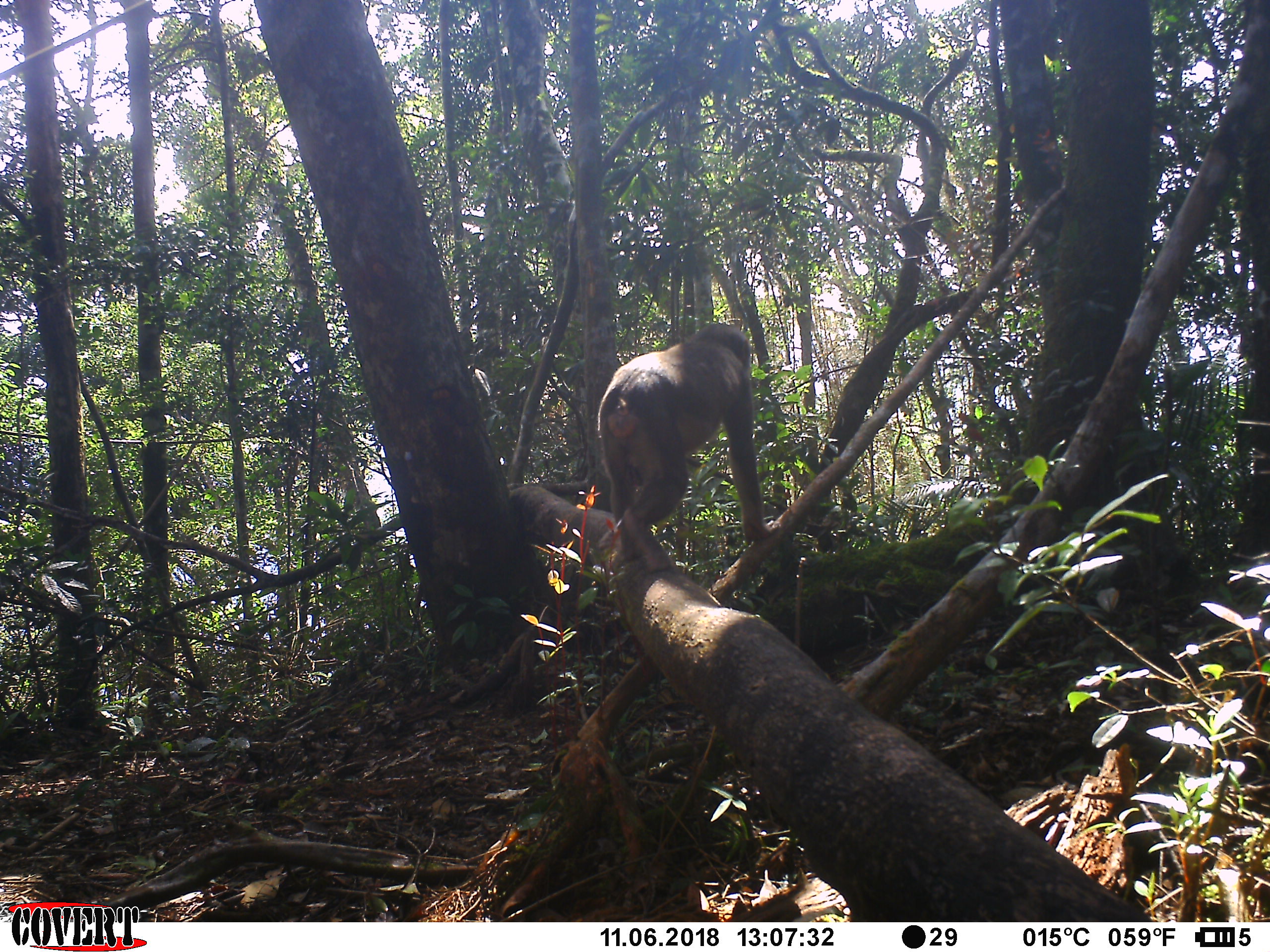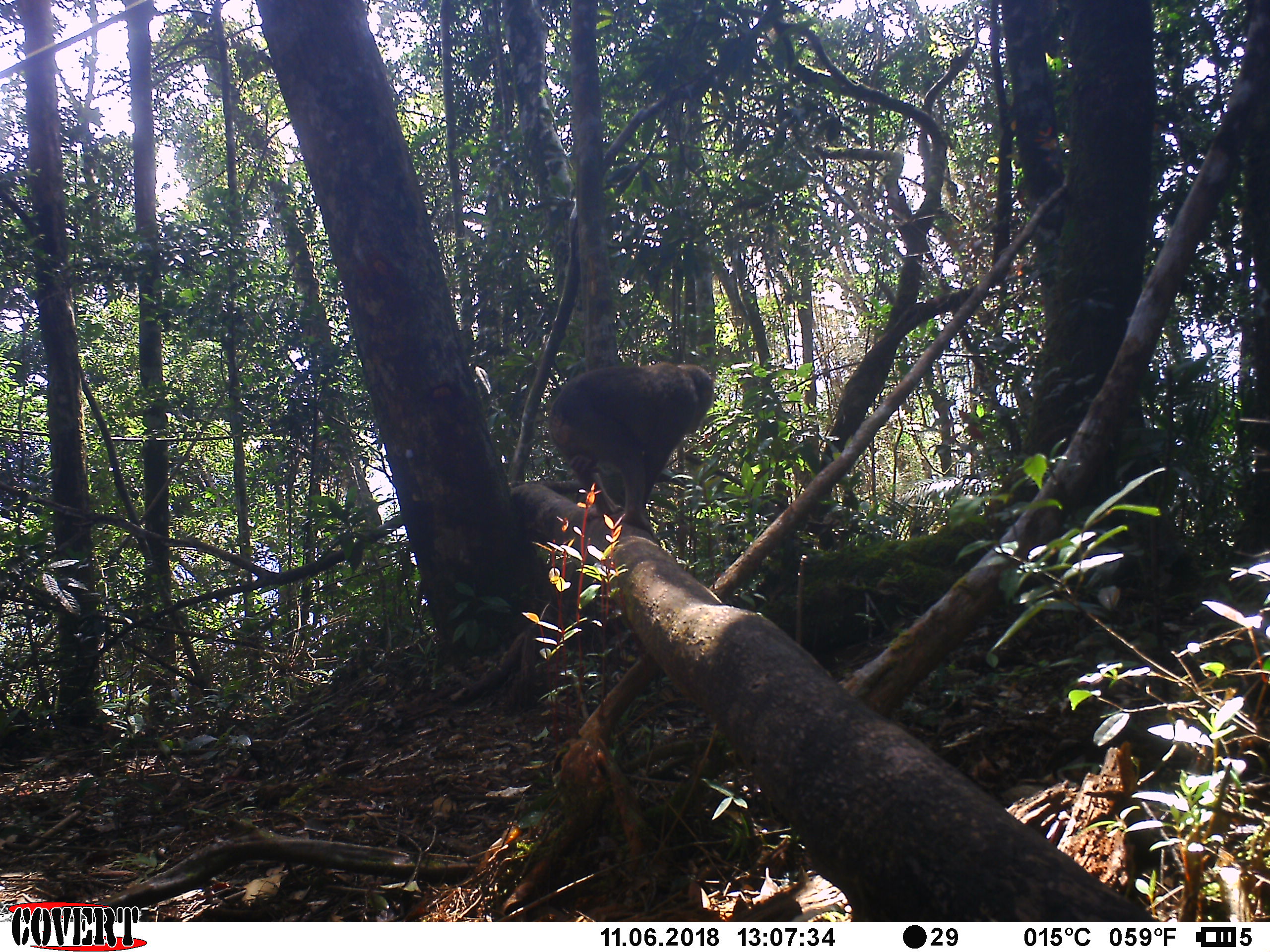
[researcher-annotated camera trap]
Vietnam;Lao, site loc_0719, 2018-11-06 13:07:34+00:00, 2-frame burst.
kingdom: Animalia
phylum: Chordata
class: Mammalia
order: Primates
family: Cercopithecidae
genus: Macaca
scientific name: Macaca arctoides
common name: stump-tailed macaque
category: stump tailed macaque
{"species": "stump tailed macaque (stump-tailed macaque) (Macaca arctoides)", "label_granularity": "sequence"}